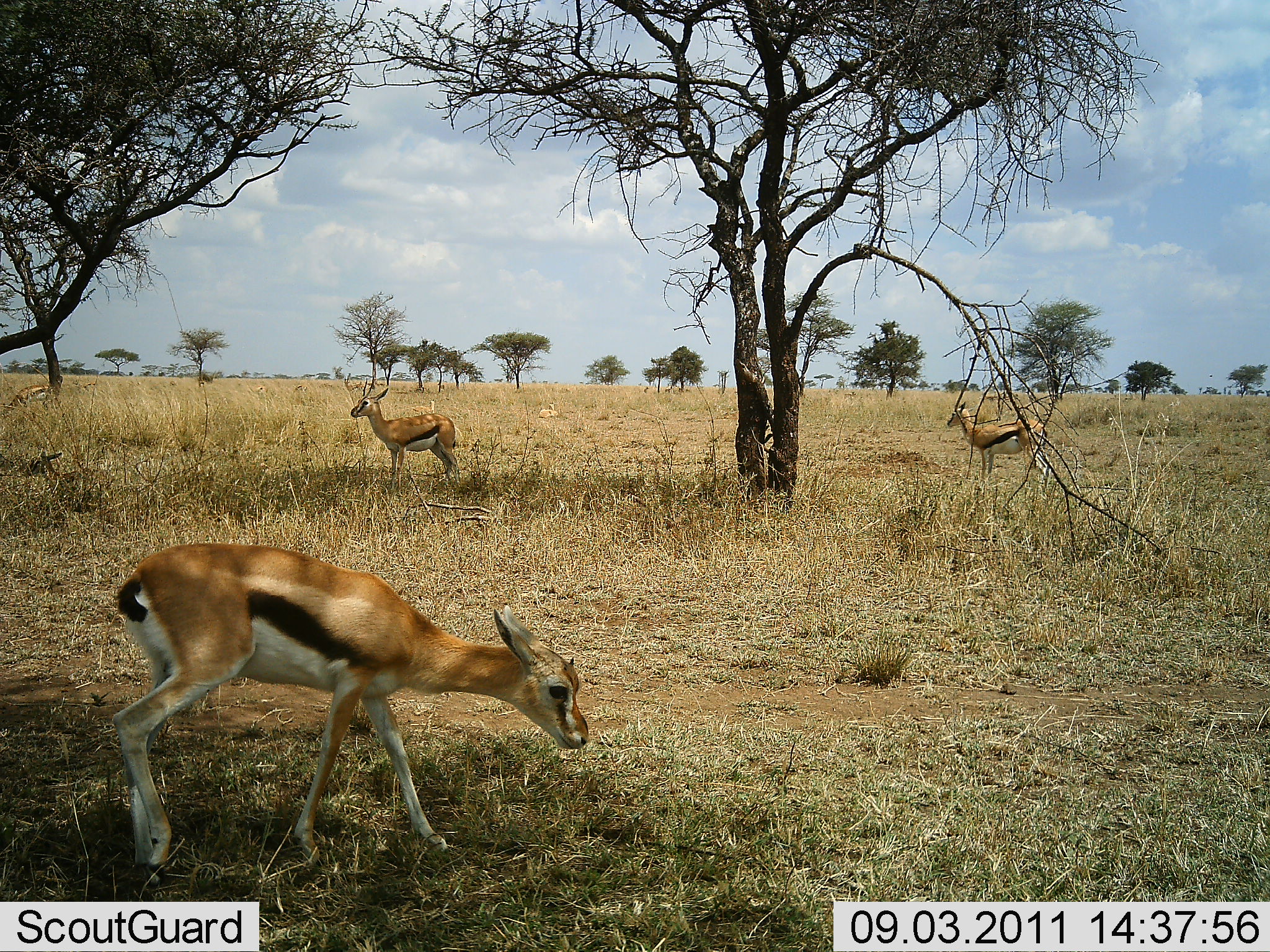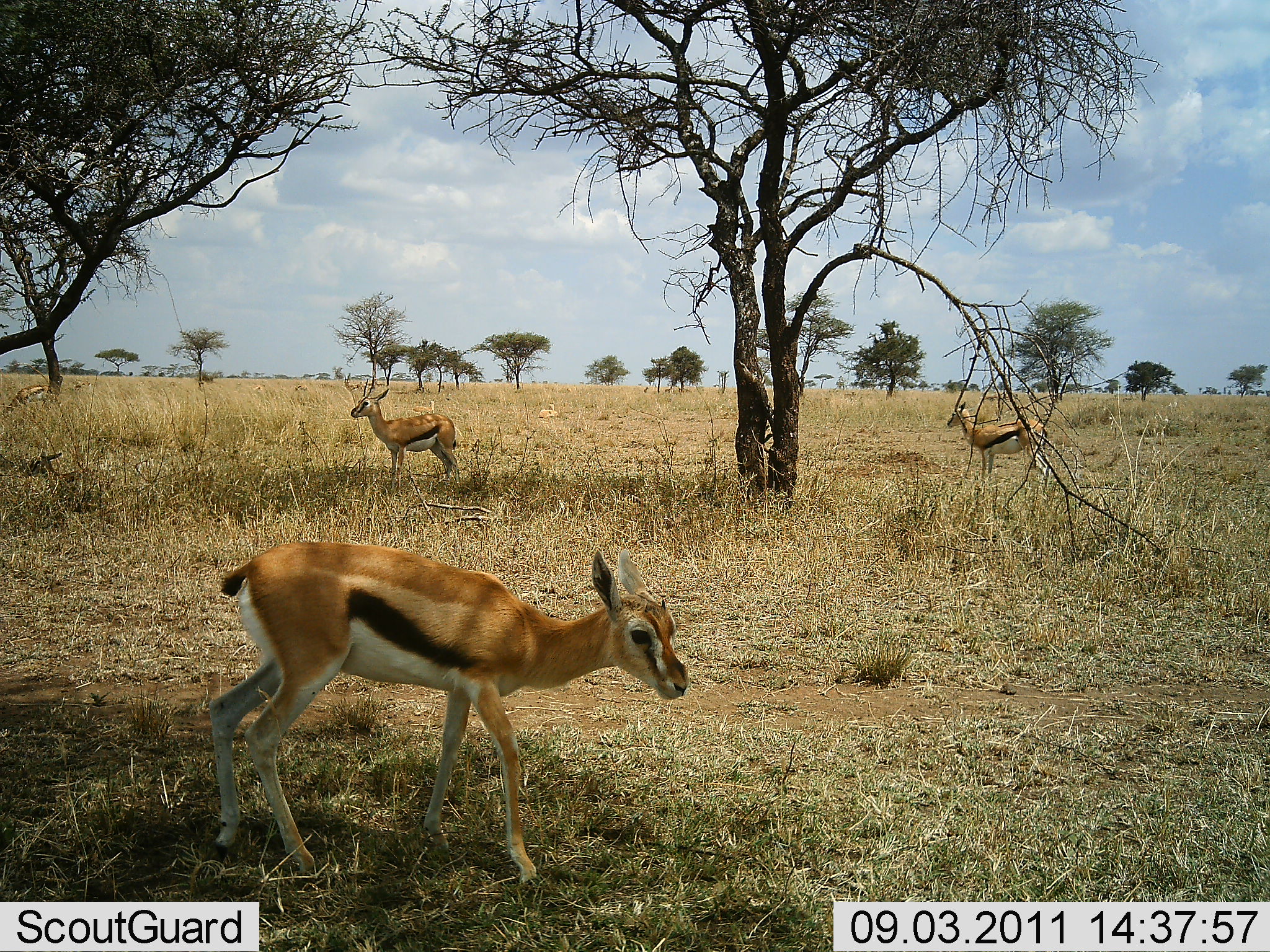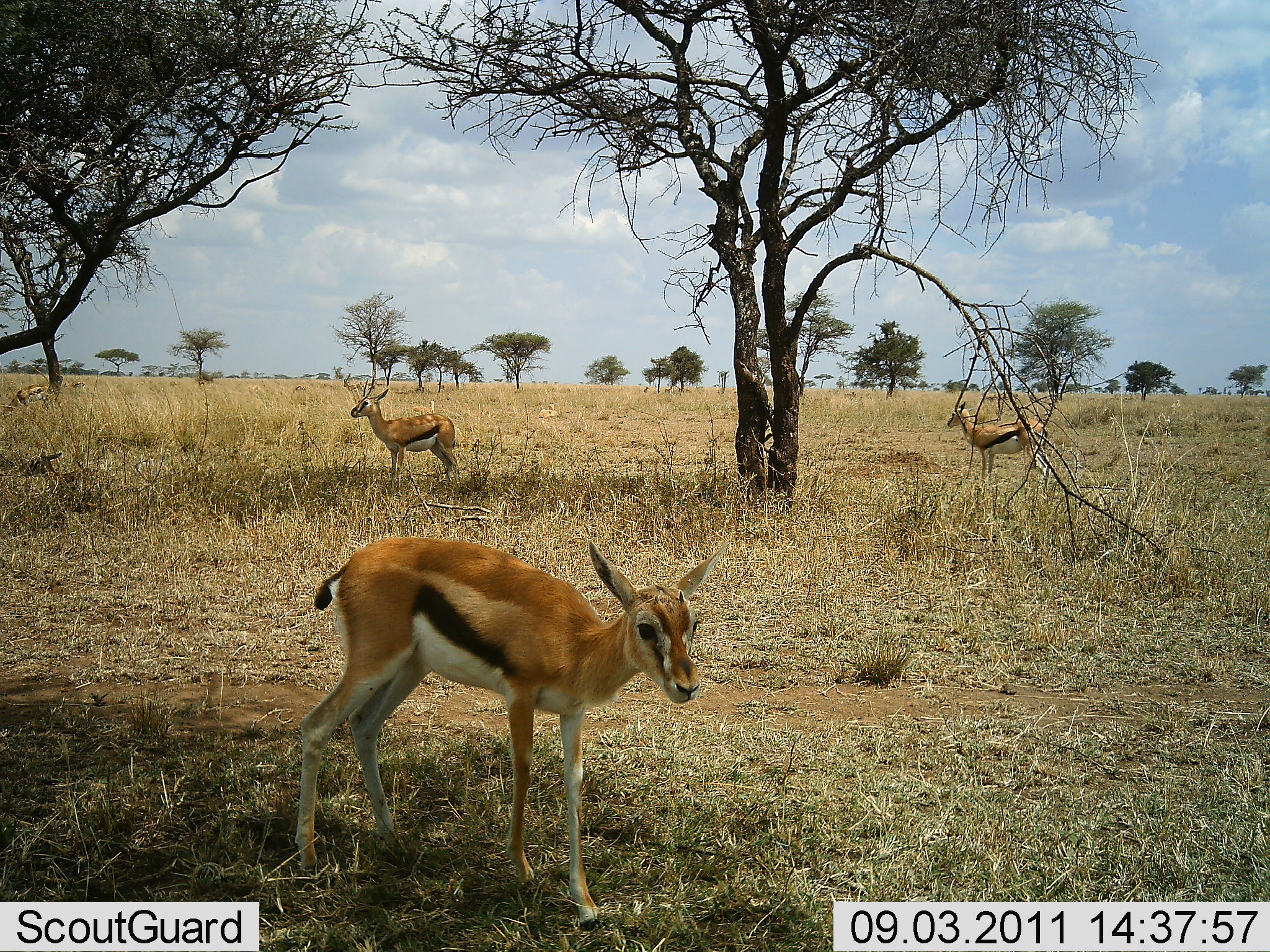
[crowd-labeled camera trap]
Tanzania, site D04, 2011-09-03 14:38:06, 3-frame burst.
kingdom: Animalia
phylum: Chordata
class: Mammalia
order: Artiodactyla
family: Bovidae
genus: Eudorcas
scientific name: Eudorcas thomsonii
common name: thomson's gazelle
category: gazellethomsons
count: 3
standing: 100%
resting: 15%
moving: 77%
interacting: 0%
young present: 15%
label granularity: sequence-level